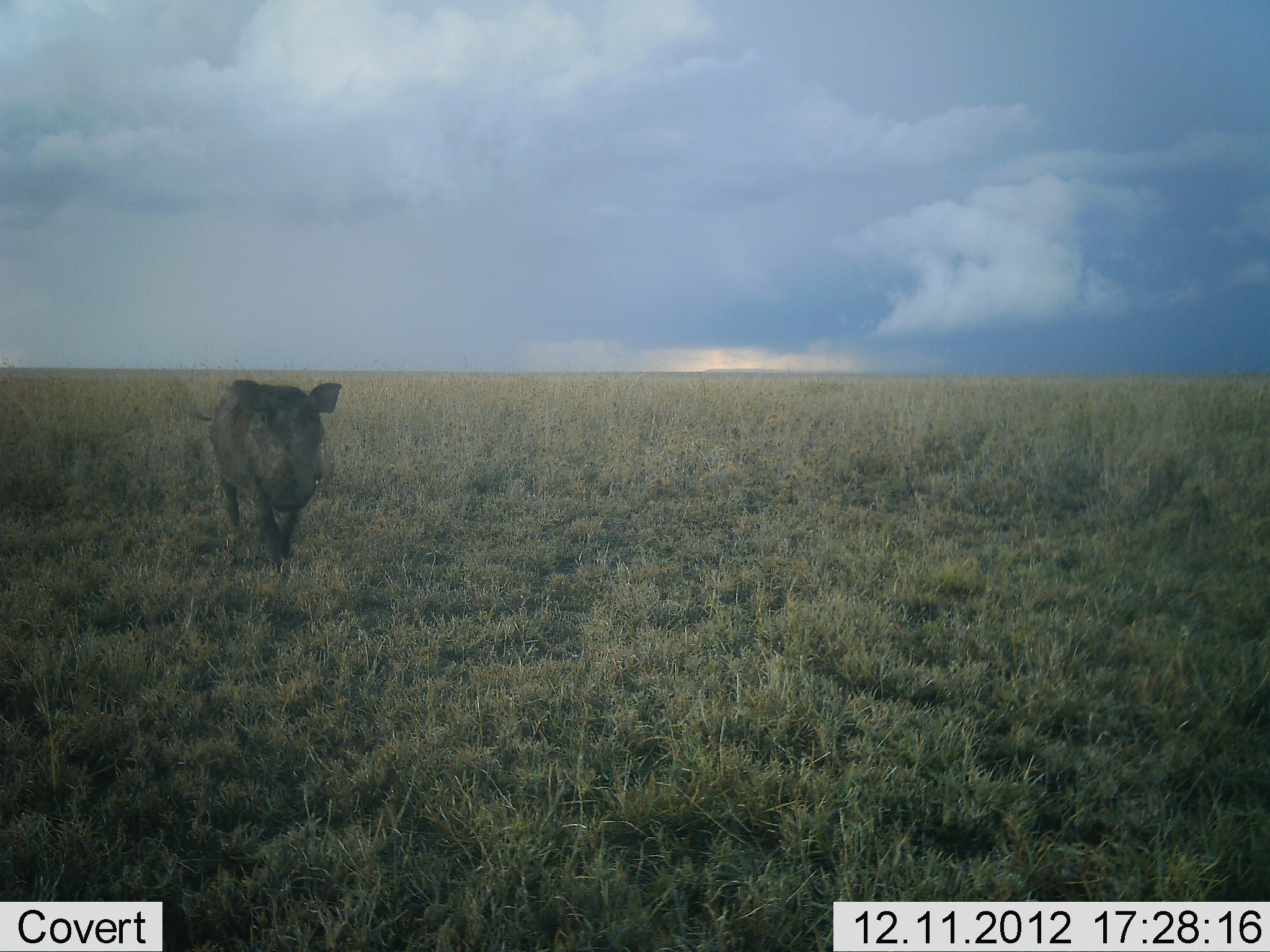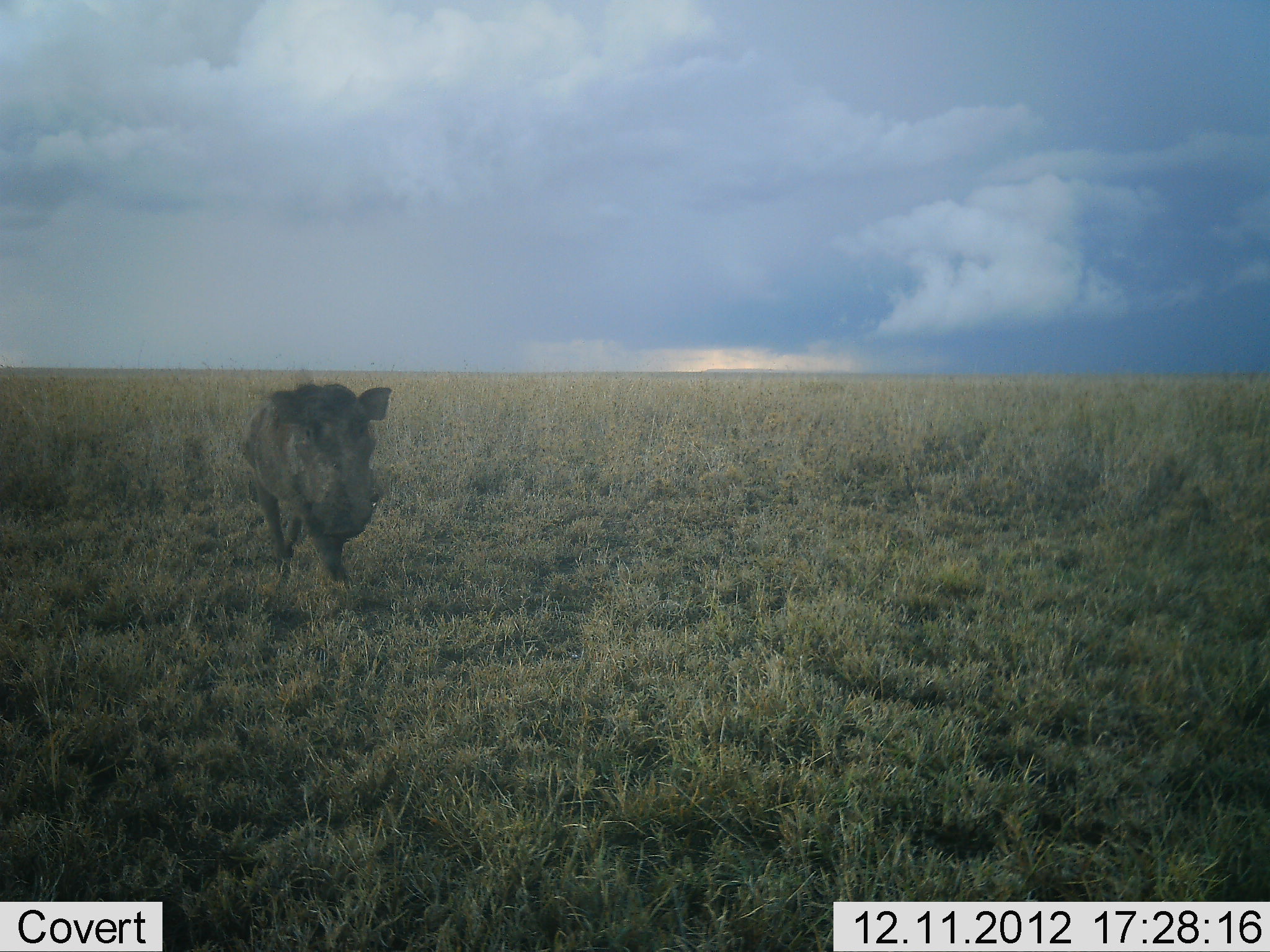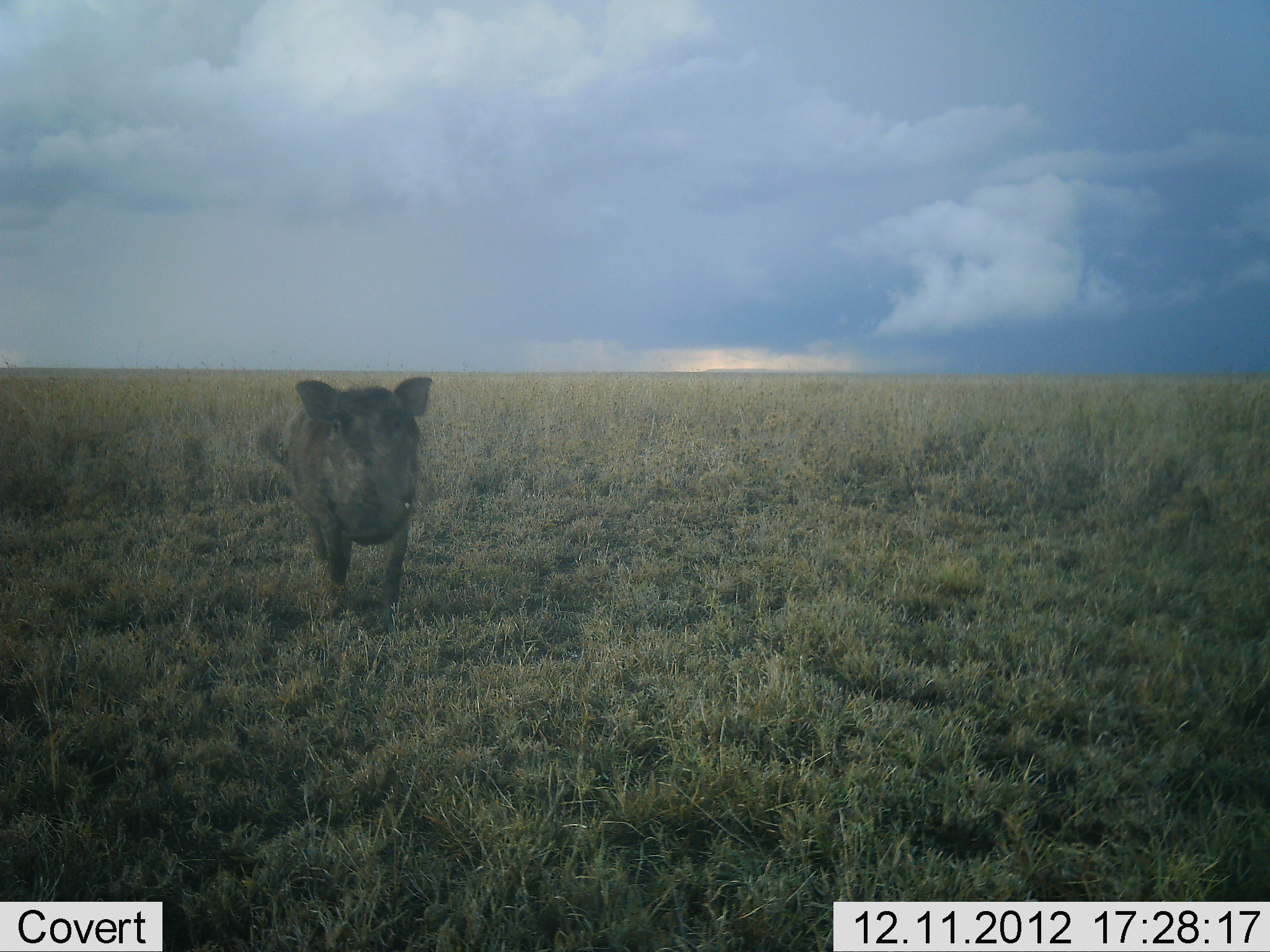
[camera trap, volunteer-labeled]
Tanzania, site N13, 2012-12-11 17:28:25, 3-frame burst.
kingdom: Animalia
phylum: Chordata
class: Mammalia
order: Artiodactyla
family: Suidae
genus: Phacochoerus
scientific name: Phacochoerus africanus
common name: warthog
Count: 1.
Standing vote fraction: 7%.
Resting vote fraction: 0%.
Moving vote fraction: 93%.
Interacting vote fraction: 0%.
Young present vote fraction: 0%.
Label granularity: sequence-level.